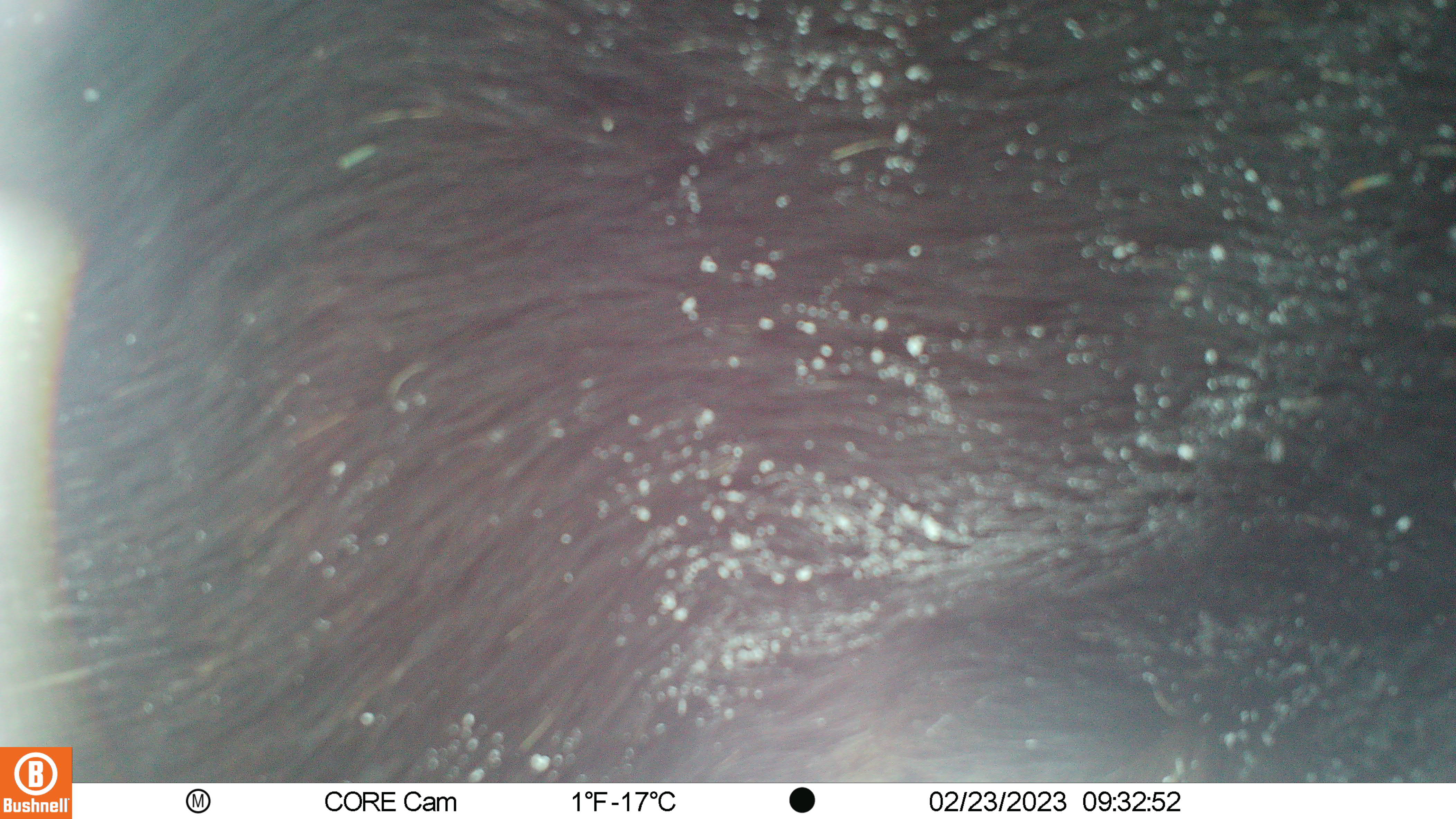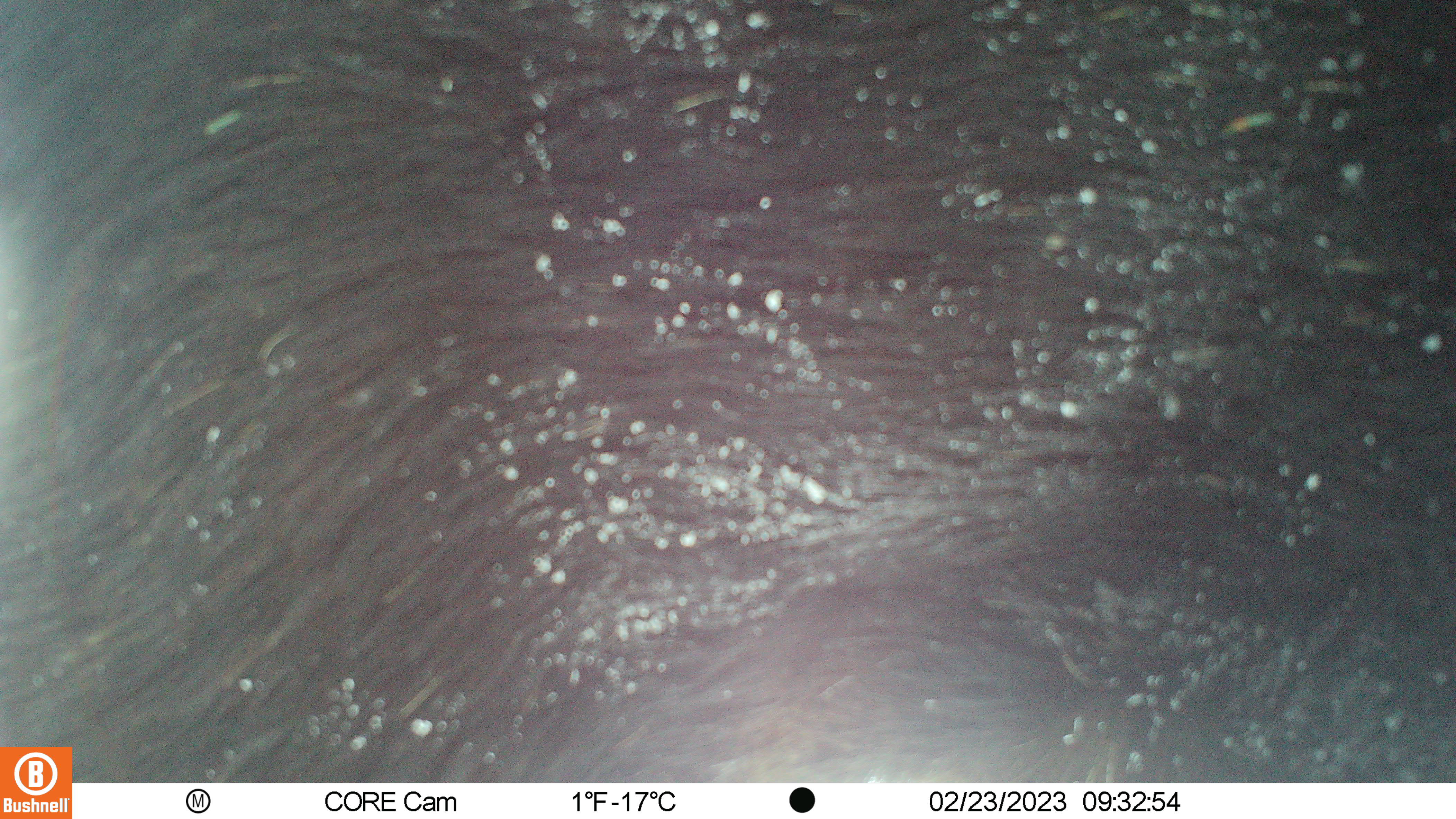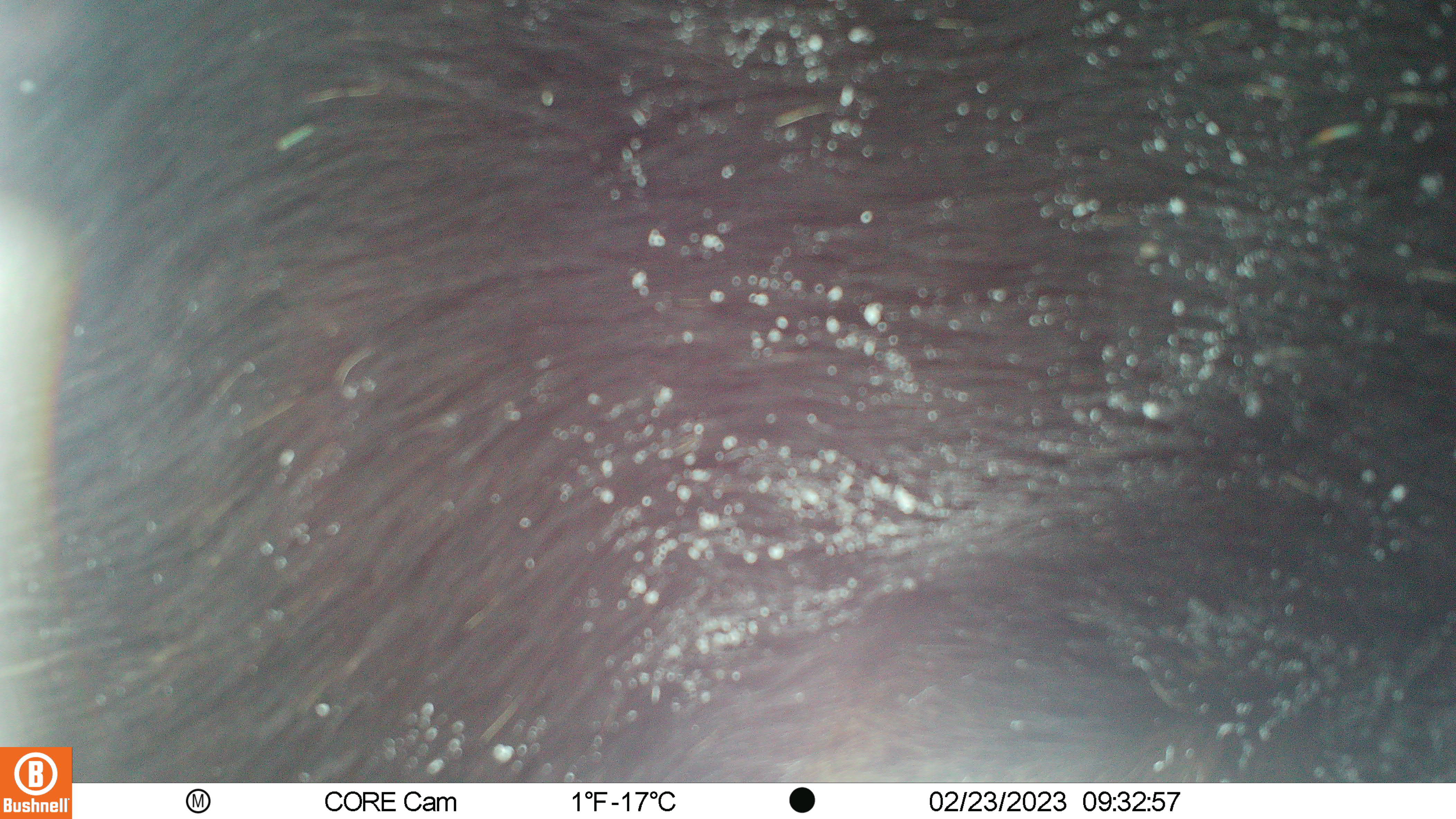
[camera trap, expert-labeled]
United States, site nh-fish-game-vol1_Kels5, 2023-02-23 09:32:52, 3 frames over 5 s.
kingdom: Animalia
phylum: Chordata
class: Mammalia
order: Artiodactyla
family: Cervidae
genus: Alces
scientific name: Alces alces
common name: moose